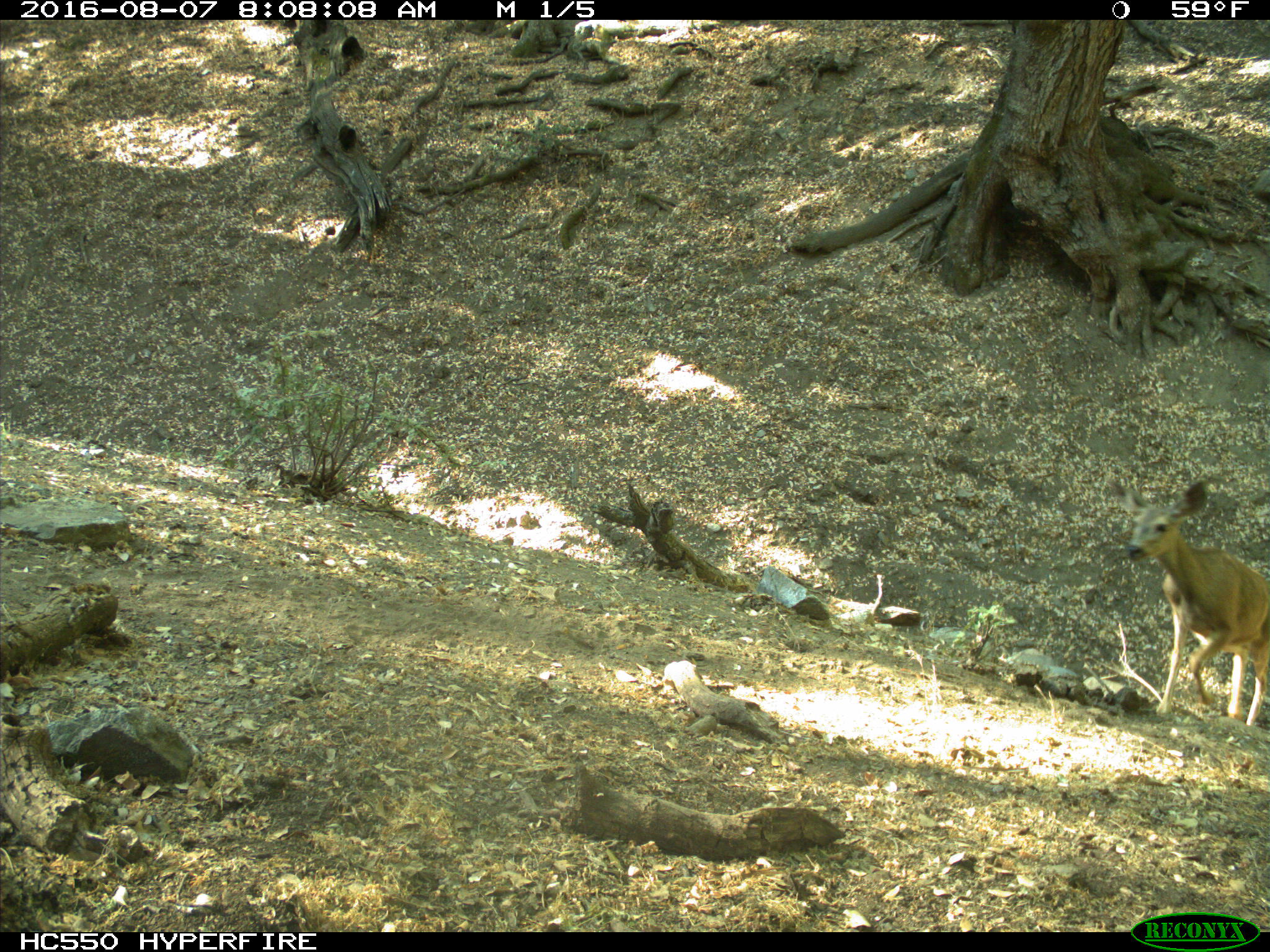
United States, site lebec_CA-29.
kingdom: Animalia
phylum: Chordata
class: Mammalia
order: Artiodactyla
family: Cervidae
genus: Odocoileus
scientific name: Odocoileus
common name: deer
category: unidentified deer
Unidentified deer (deer) (Odocoileus).